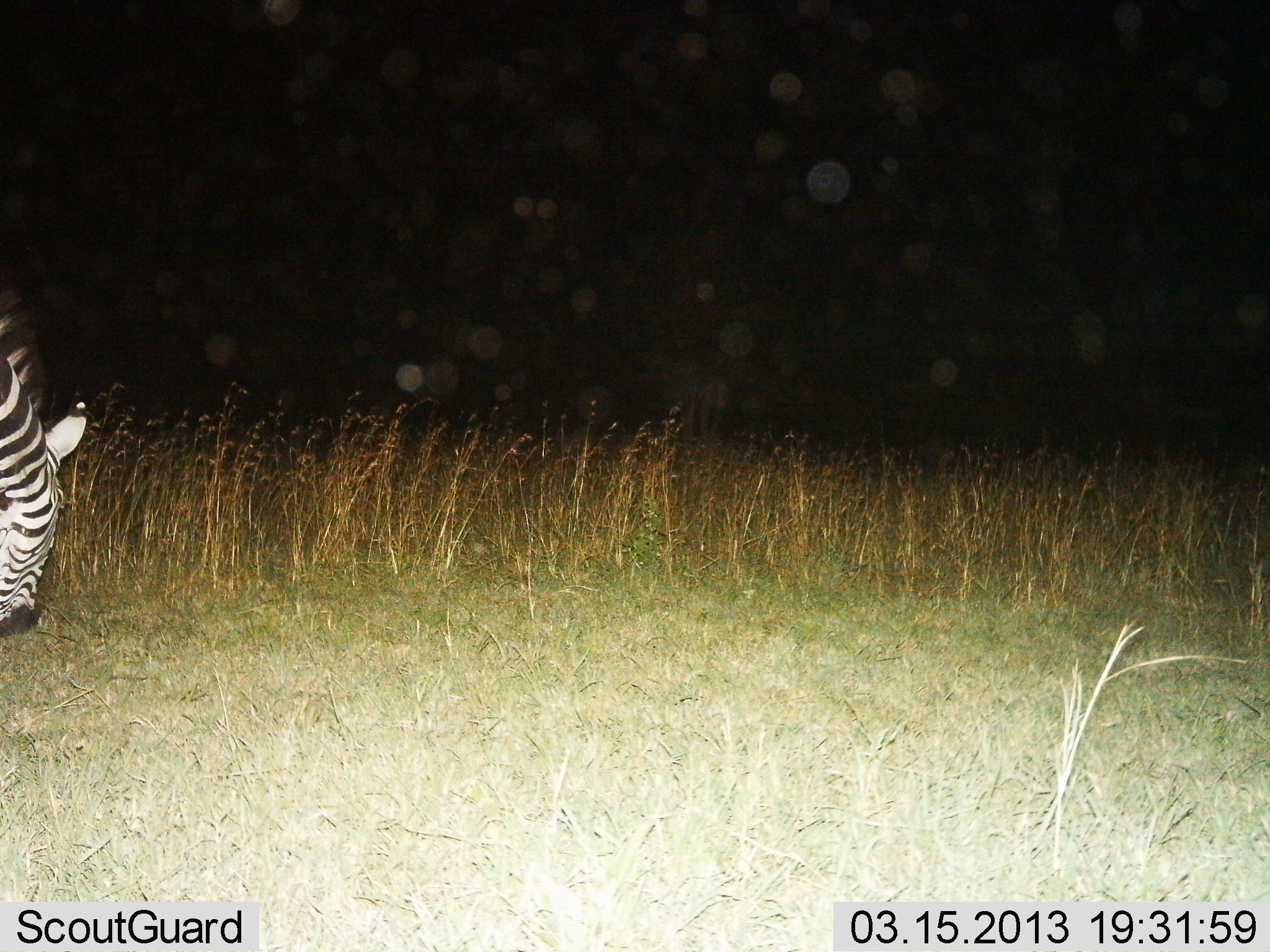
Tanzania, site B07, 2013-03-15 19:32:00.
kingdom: Animalia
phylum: Chordata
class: Mammalia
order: Perissodactyla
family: Equidae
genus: Equus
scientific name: Equus quagga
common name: plains zebra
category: zebra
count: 1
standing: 24%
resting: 0%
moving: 3%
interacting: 0%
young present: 0%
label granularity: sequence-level